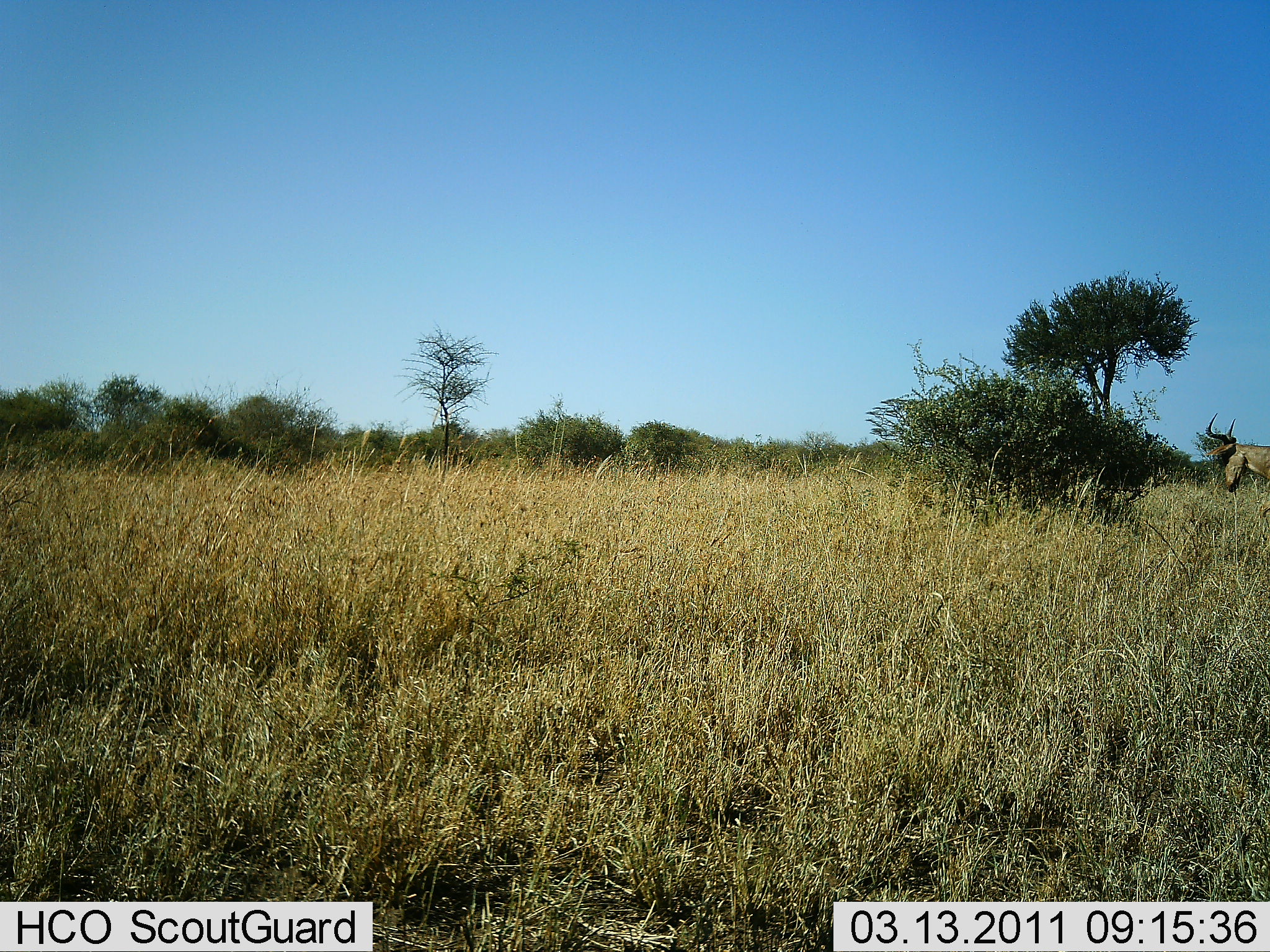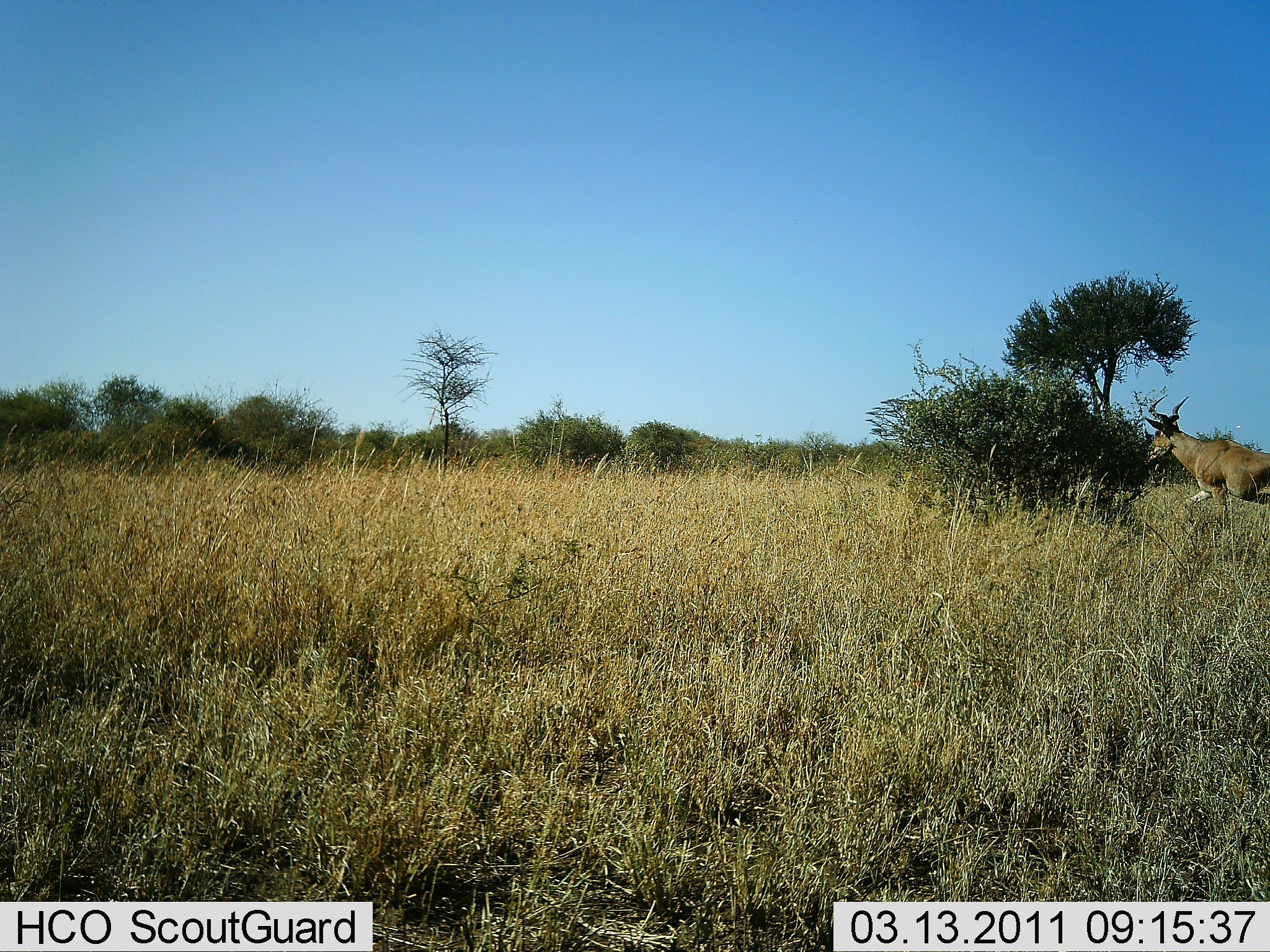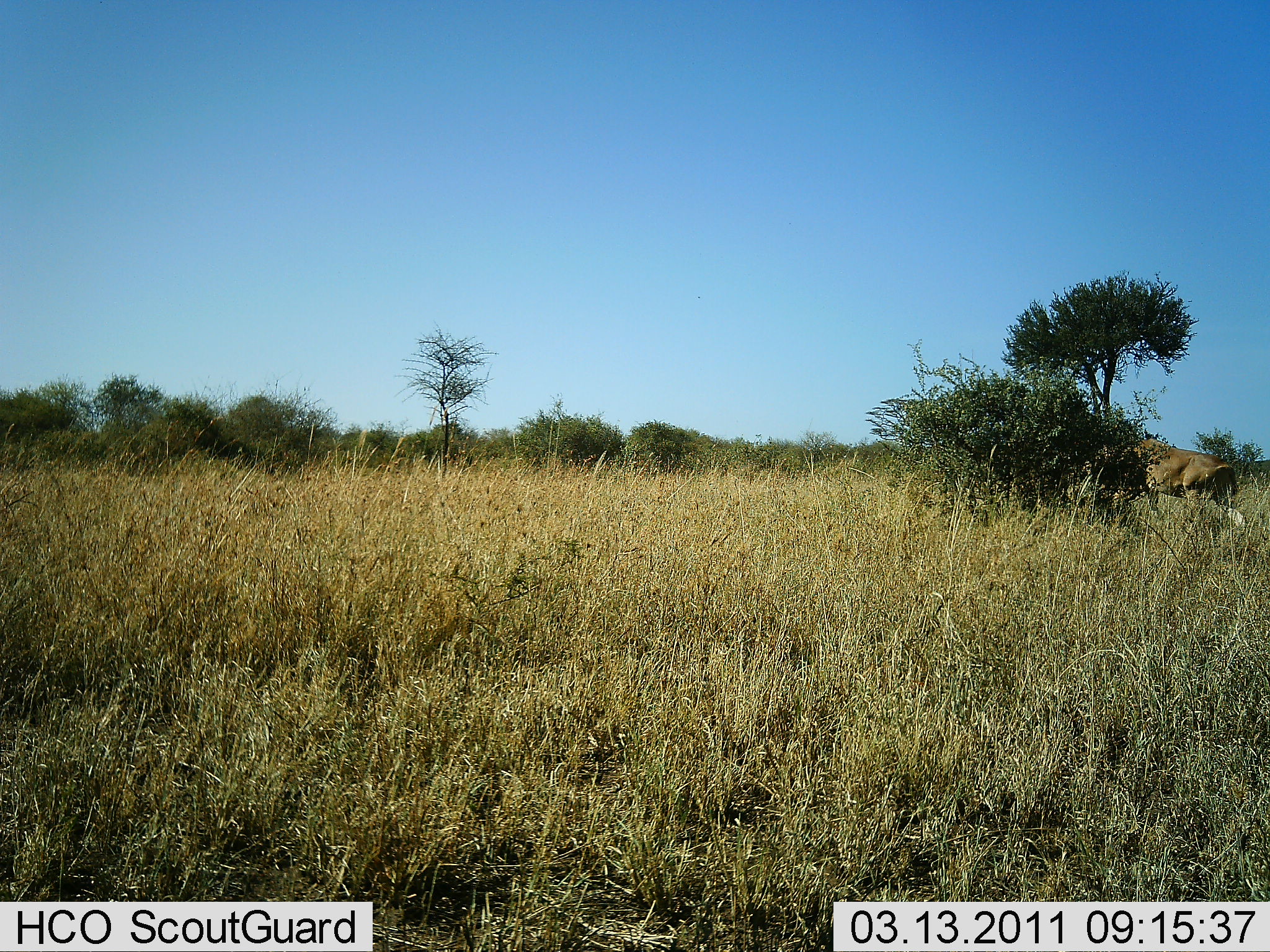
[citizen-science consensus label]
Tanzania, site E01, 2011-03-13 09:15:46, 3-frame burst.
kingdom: Animalia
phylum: Chordata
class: Mammalia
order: Artiodactyla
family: Bovidae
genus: Alcelaphus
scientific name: Alcelaphus buselaphus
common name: hartebeest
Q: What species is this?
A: Hartebeest (Alcelaphus buselaphus).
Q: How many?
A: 1.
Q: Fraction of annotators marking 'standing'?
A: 9%.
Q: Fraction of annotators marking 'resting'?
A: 0%.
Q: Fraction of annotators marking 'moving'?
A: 91%.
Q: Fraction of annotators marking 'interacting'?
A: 0%.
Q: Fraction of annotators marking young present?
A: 0%.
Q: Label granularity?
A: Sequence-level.